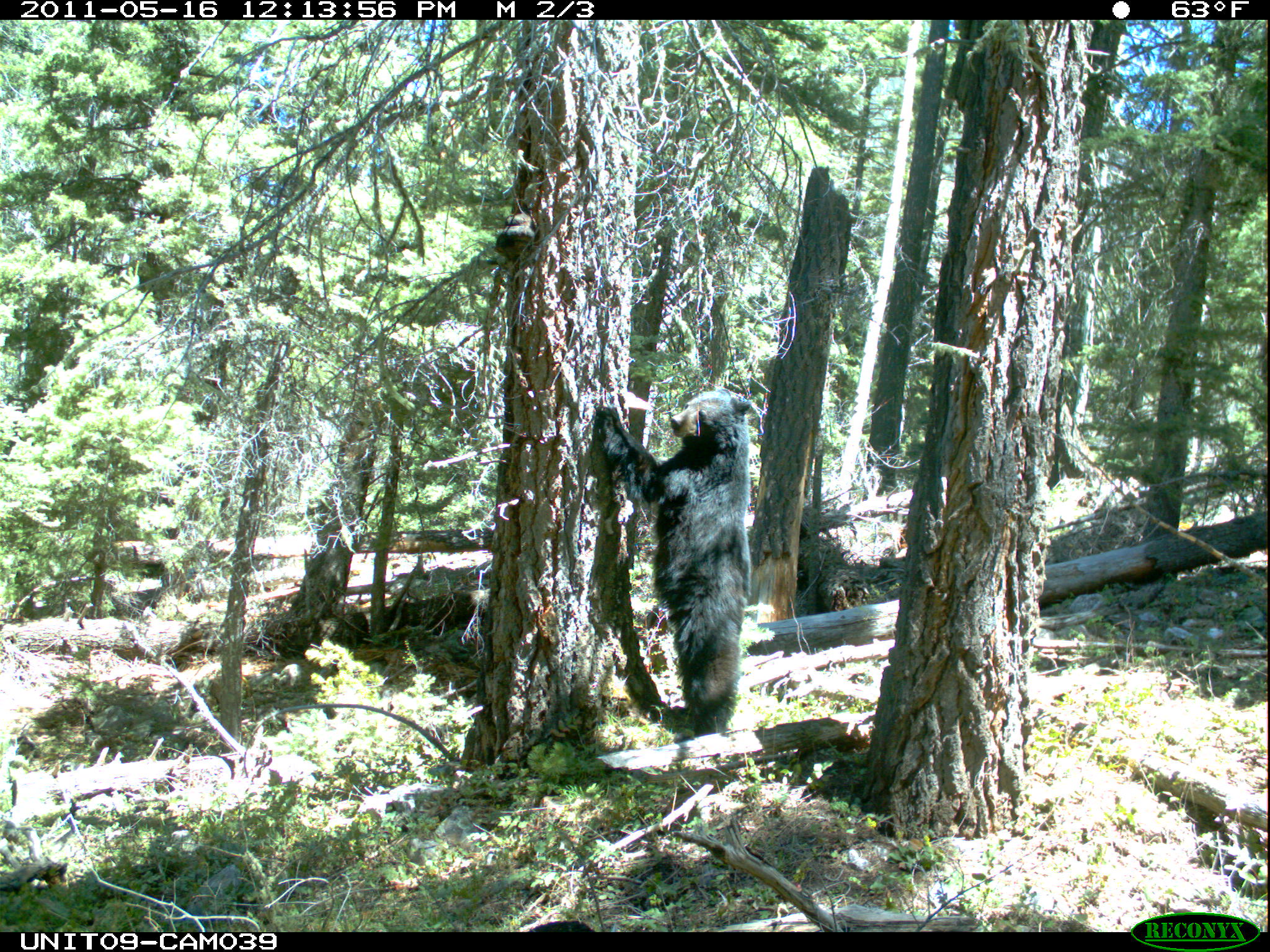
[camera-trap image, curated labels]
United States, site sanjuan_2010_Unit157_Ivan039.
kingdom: Animalia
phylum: Chordata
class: Mammalia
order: Carnivora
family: Ursidae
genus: Ursus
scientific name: Ursus americanus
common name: american black bear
Ursus americanus (american black bear).